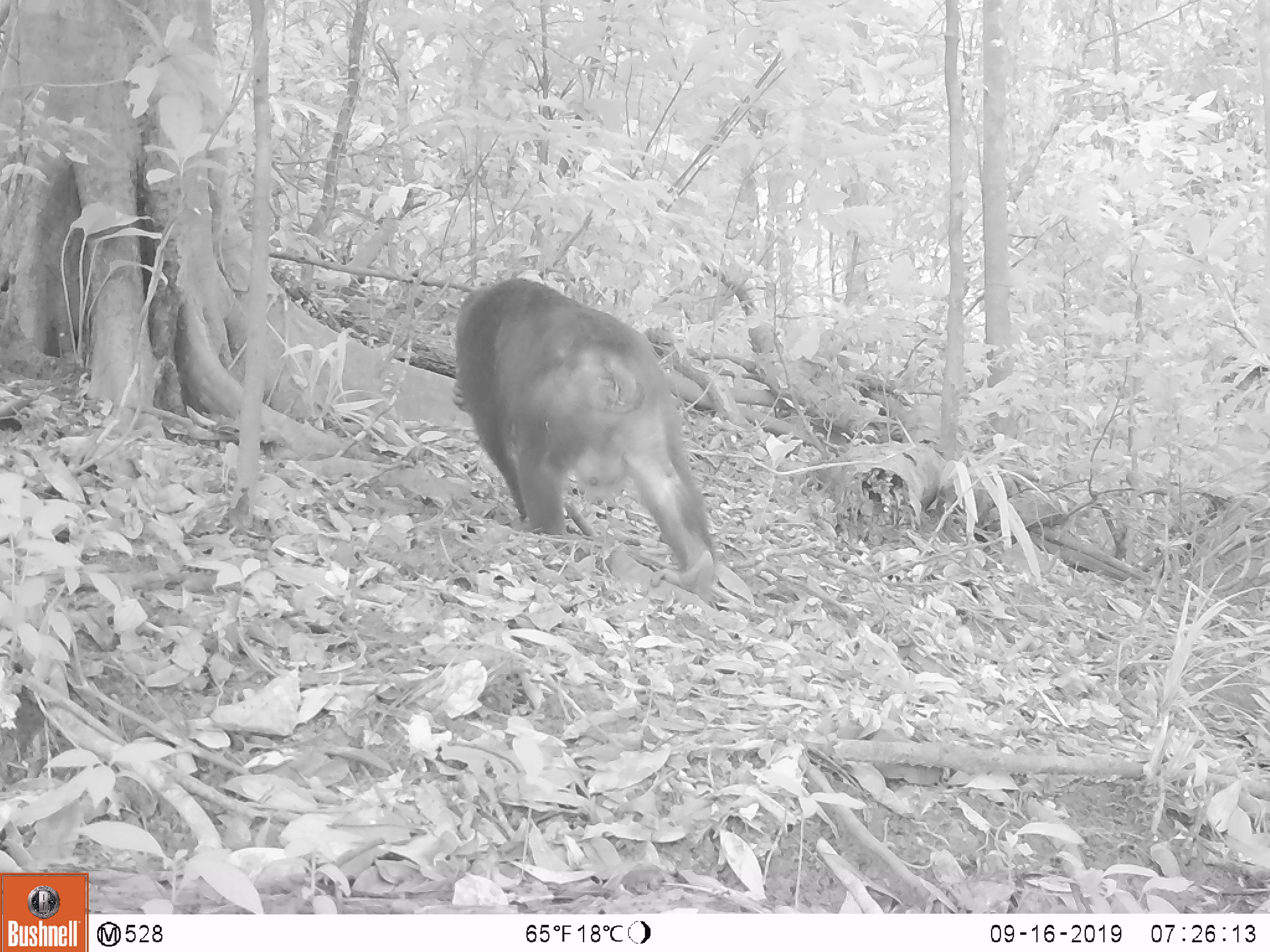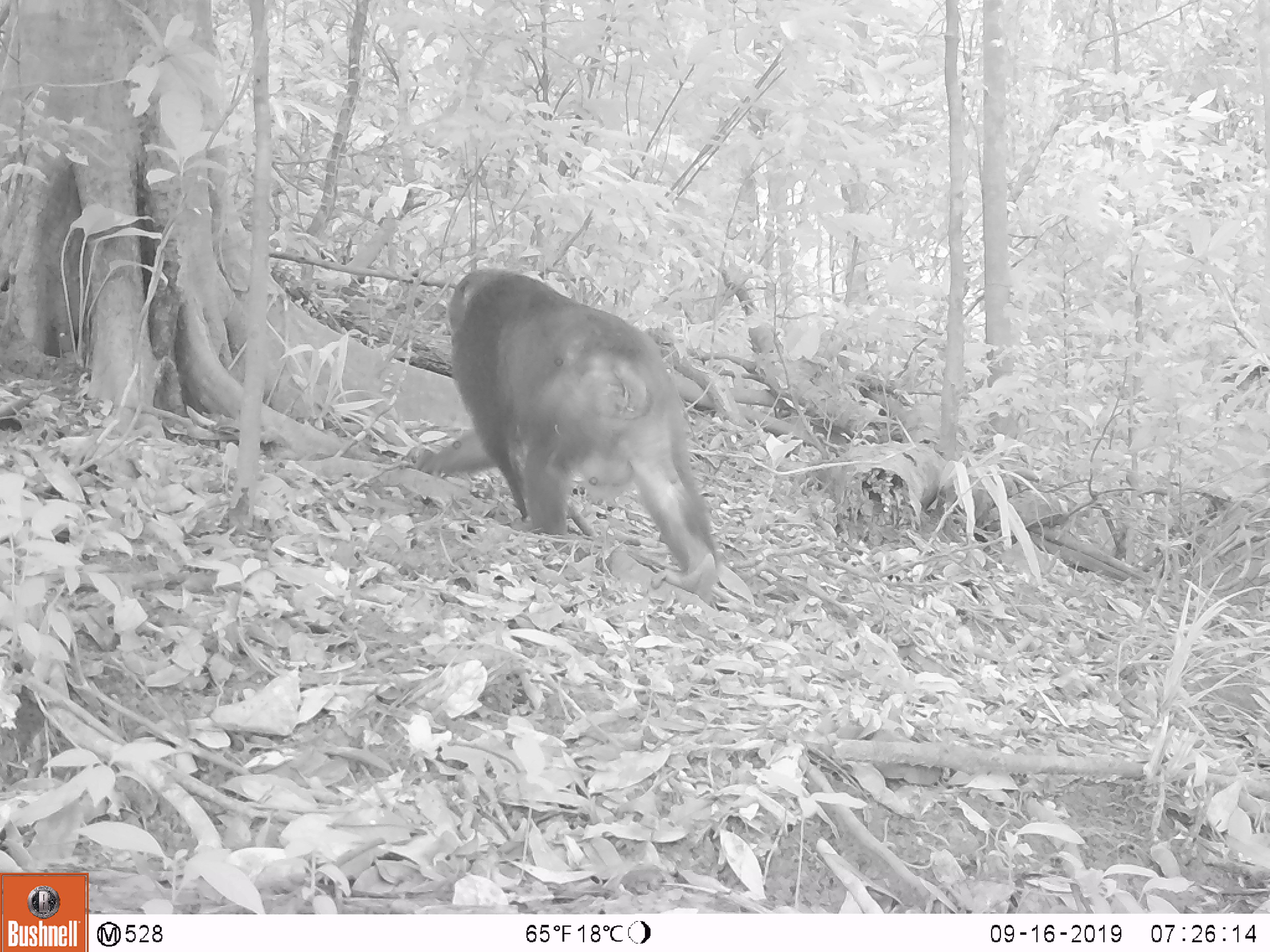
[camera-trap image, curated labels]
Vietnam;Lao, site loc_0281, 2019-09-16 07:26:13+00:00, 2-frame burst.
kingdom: Animalia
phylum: Chordata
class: Mammalia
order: Primates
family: Cercopithecidae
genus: Macaca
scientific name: Macaca arctoides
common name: stump-tailed macaque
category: stump tailed macaque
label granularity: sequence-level